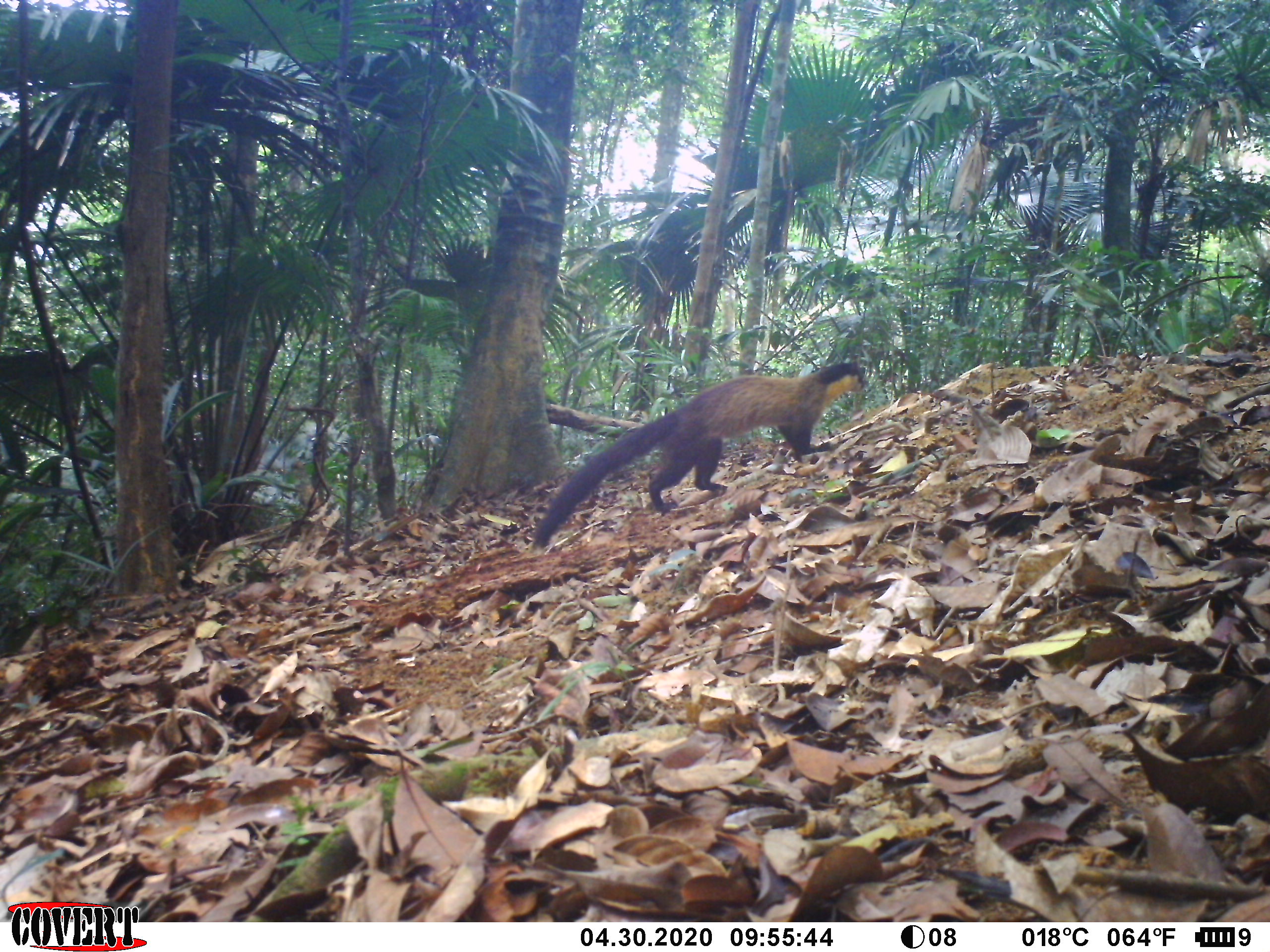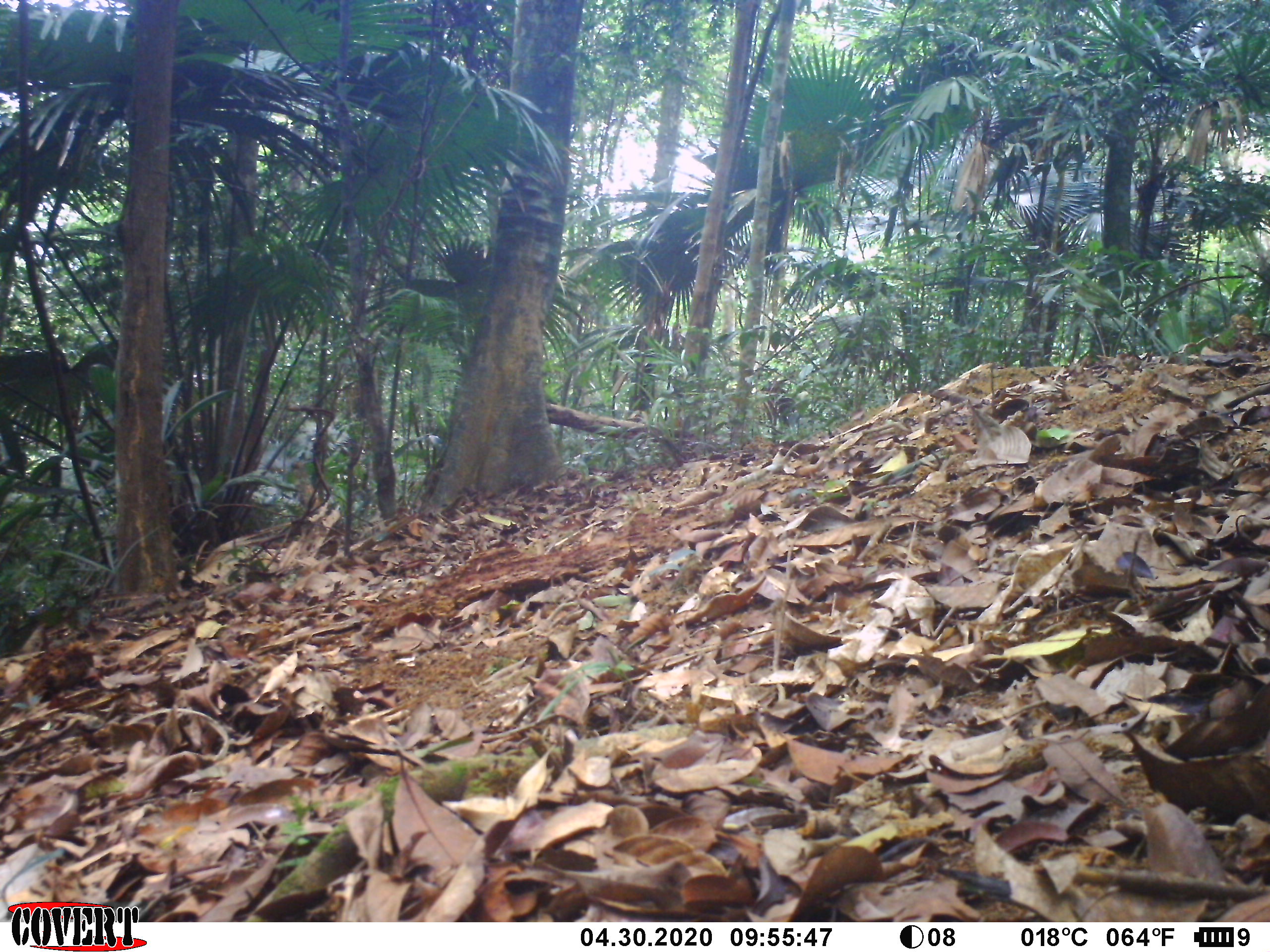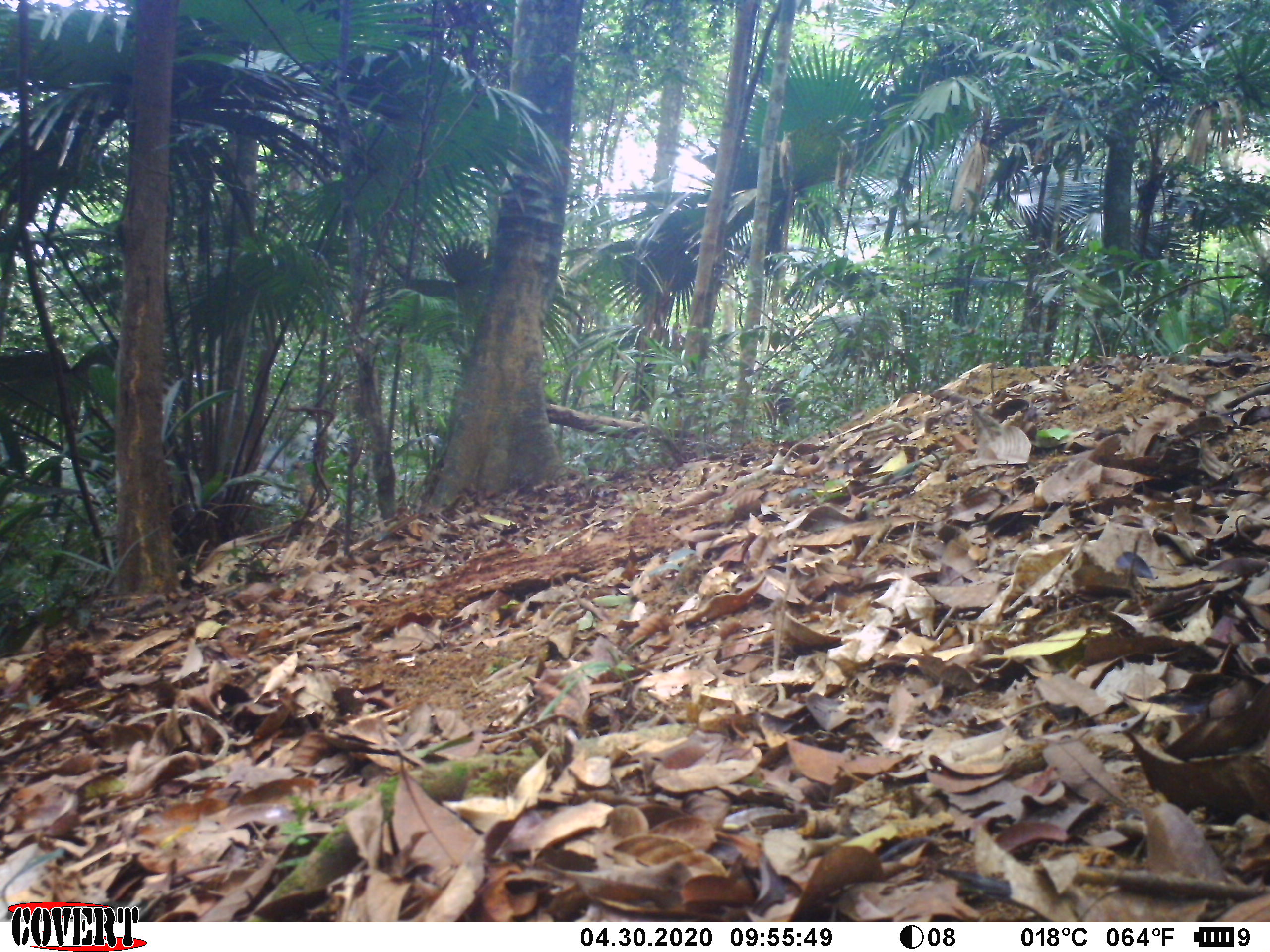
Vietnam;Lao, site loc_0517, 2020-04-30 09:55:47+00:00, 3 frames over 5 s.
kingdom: Animalia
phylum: Chordata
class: Mammalia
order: Carnivora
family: Mustelidae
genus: Martes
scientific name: Martes flavigula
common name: yellow-throated marten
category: yellow throated marten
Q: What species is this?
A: Yellow throated marten (yellow-throated marten) (Martes flavigula).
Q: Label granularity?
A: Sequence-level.